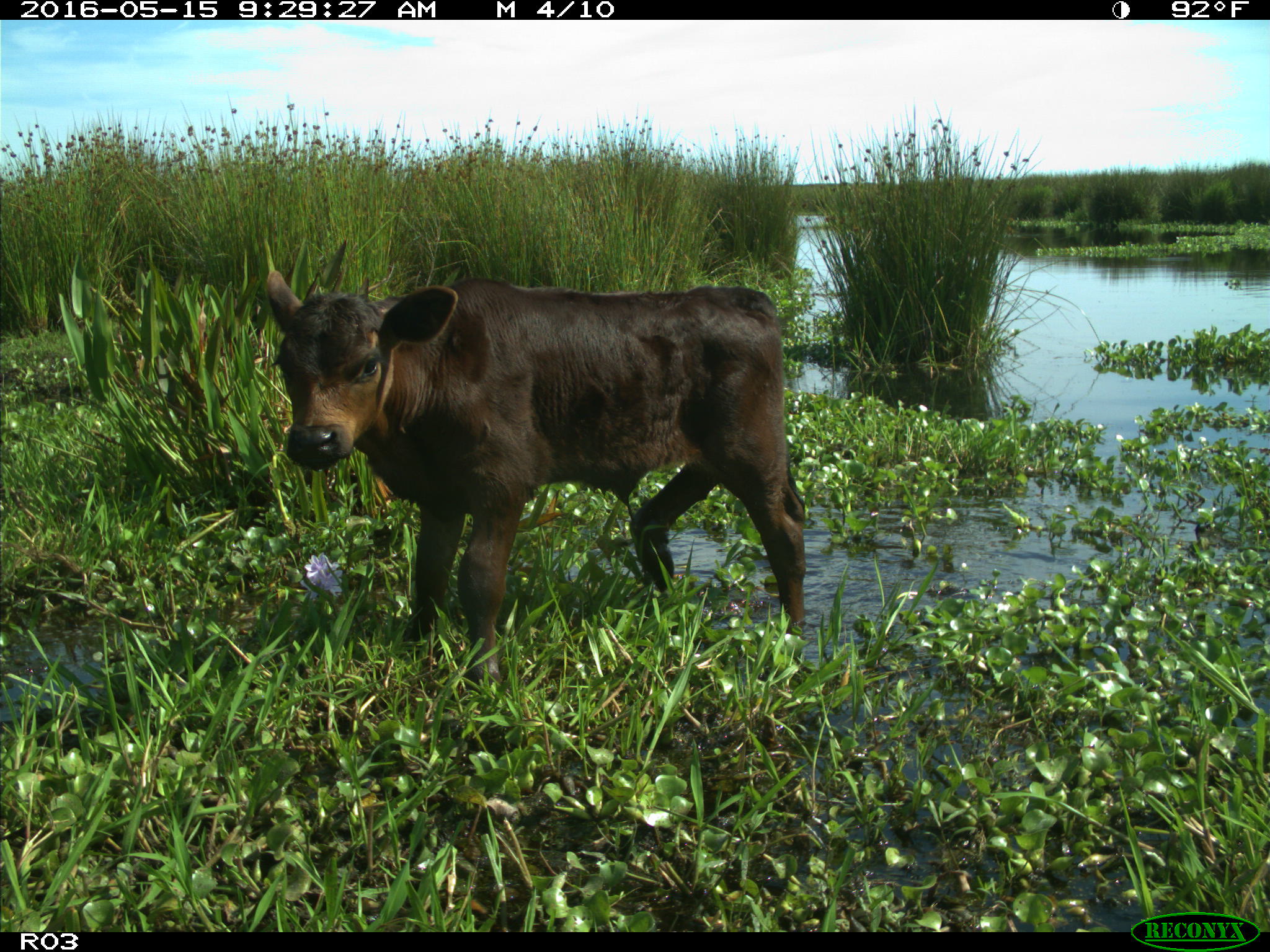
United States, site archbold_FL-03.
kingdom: Animalia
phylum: Chordata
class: Mammalia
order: Artiodactyla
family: Bovidae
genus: Bos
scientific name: Bos taurus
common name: domestic cow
Bos taurus (domestic cow).